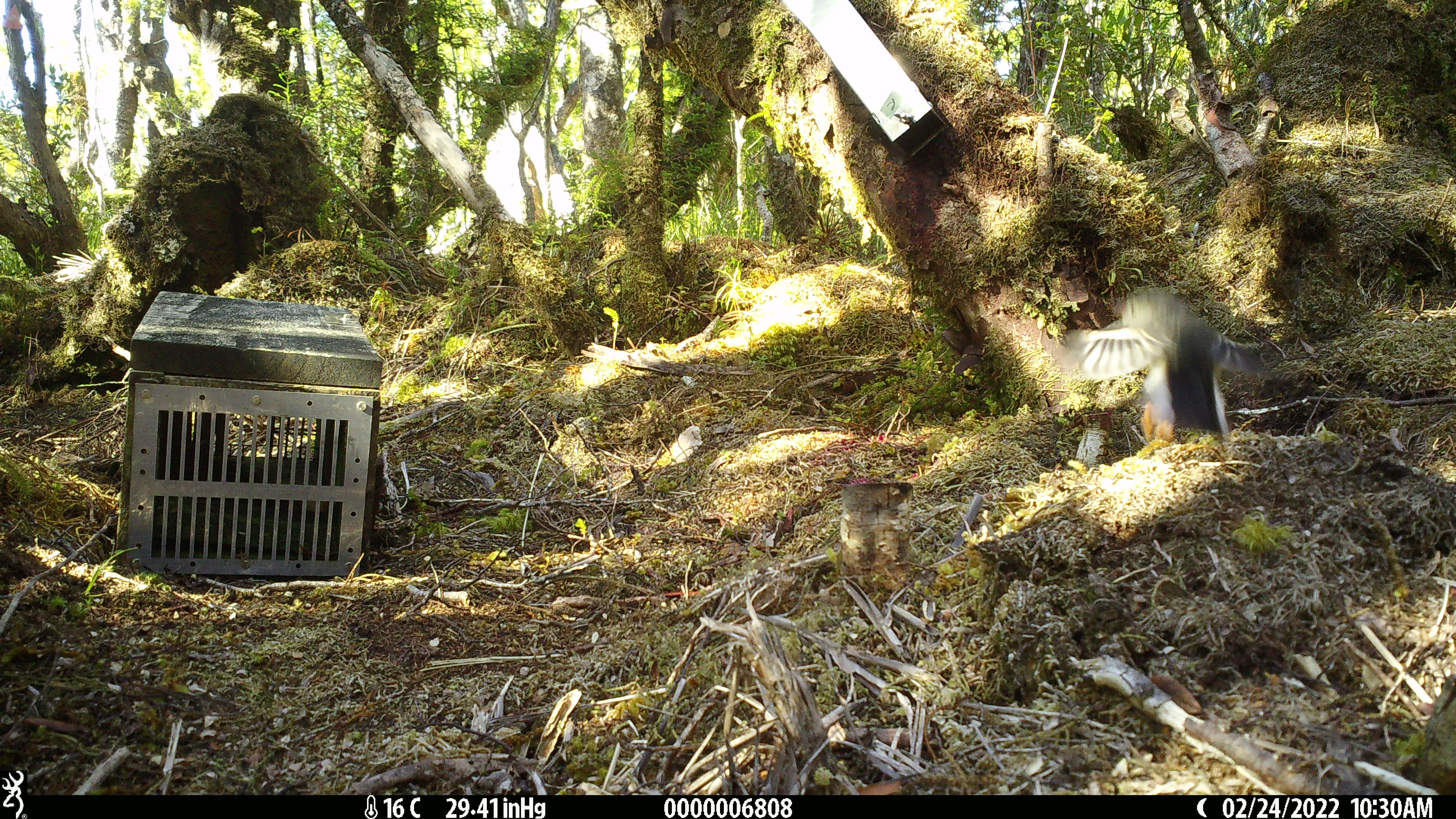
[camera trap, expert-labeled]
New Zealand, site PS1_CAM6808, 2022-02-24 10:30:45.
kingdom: Animalia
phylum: Chordata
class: Aves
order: Passeriformes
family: Petroicidae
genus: Petroica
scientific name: Petroica macrocephala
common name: tomtit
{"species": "tomtit (Petroica macrocephala)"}